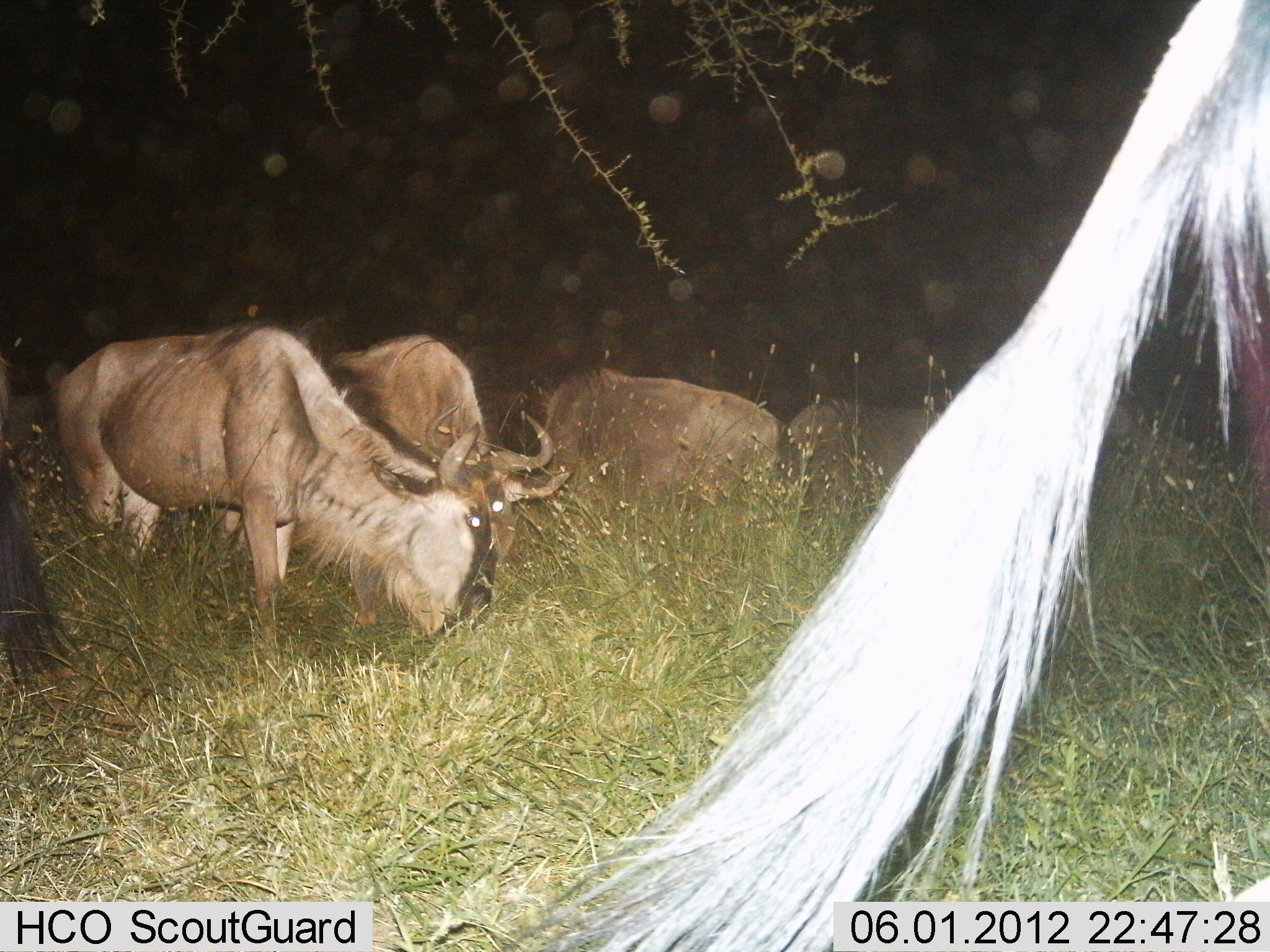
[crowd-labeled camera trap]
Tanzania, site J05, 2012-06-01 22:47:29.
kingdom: Animalia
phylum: Chordata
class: Mammalia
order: Artiodactyla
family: Bovidae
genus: Connochaetes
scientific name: Connochaetes taurinus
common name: blue wildebeest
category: wildebeest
Wildebeest (blue wildebeest) (Connochaetes taurinus), count 5. Behavior (volunteer vote fractions): standing 40%, resting 0%, moving 20%, interacting 0%. Young present (vote fraction): 0%. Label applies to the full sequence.